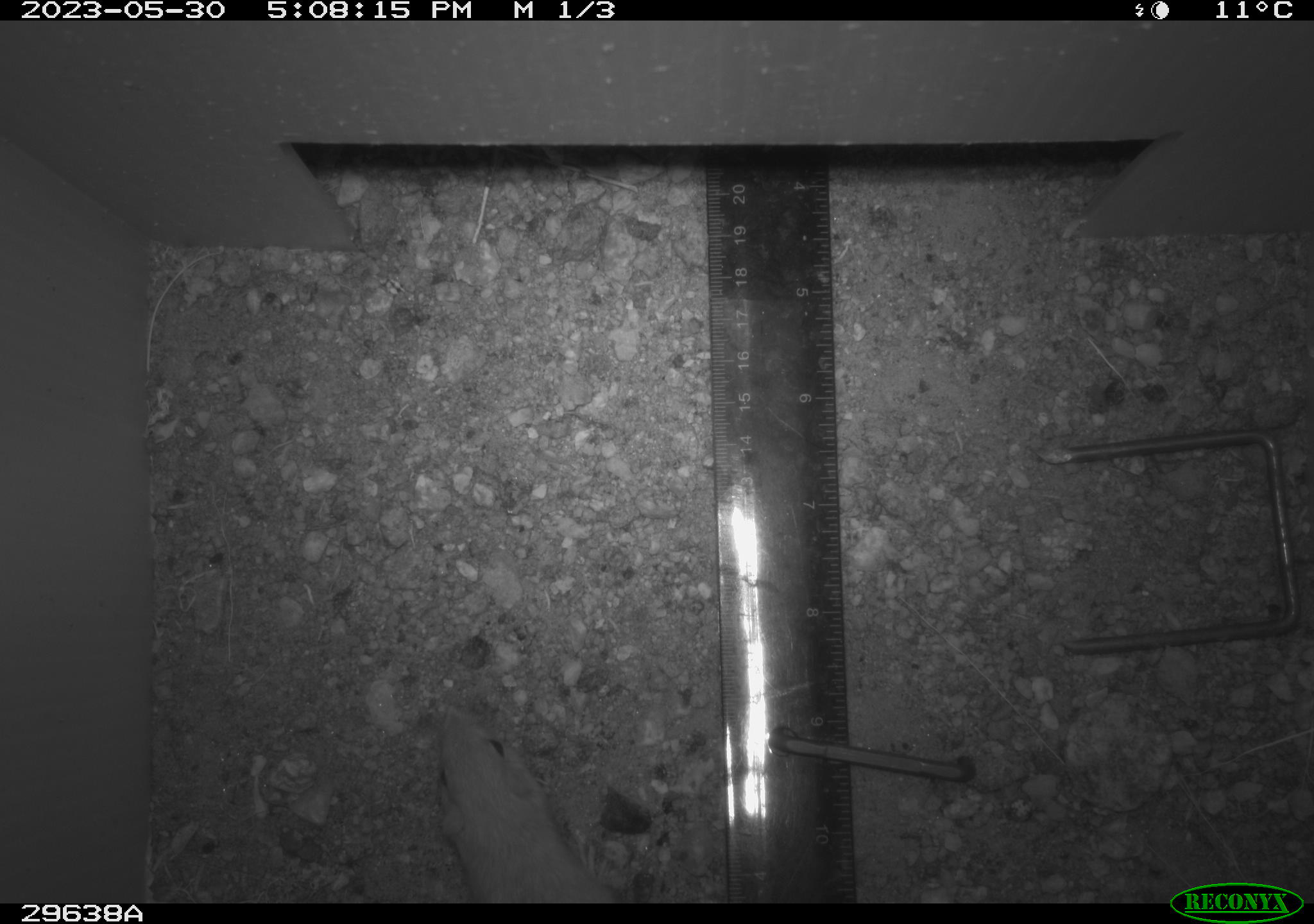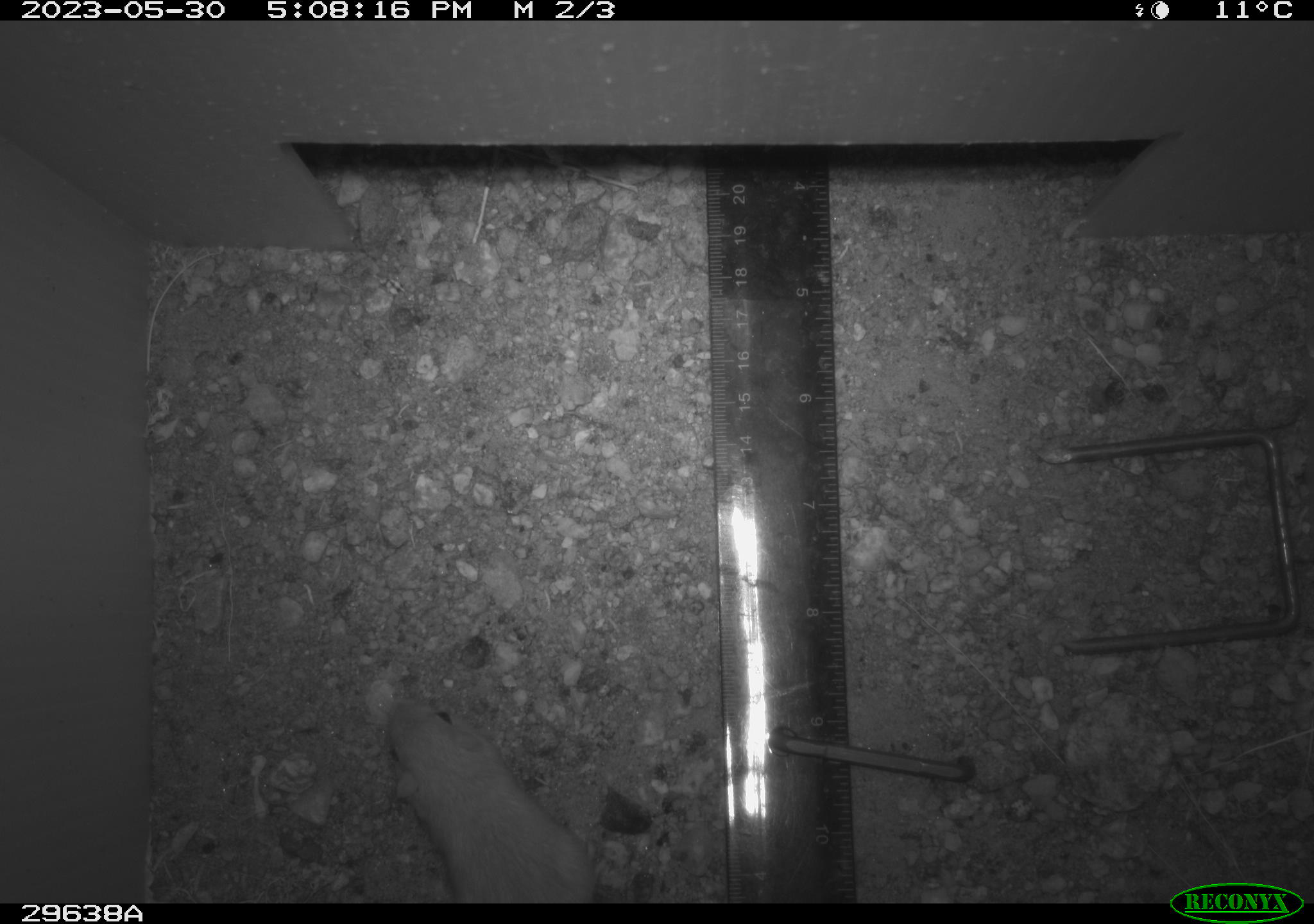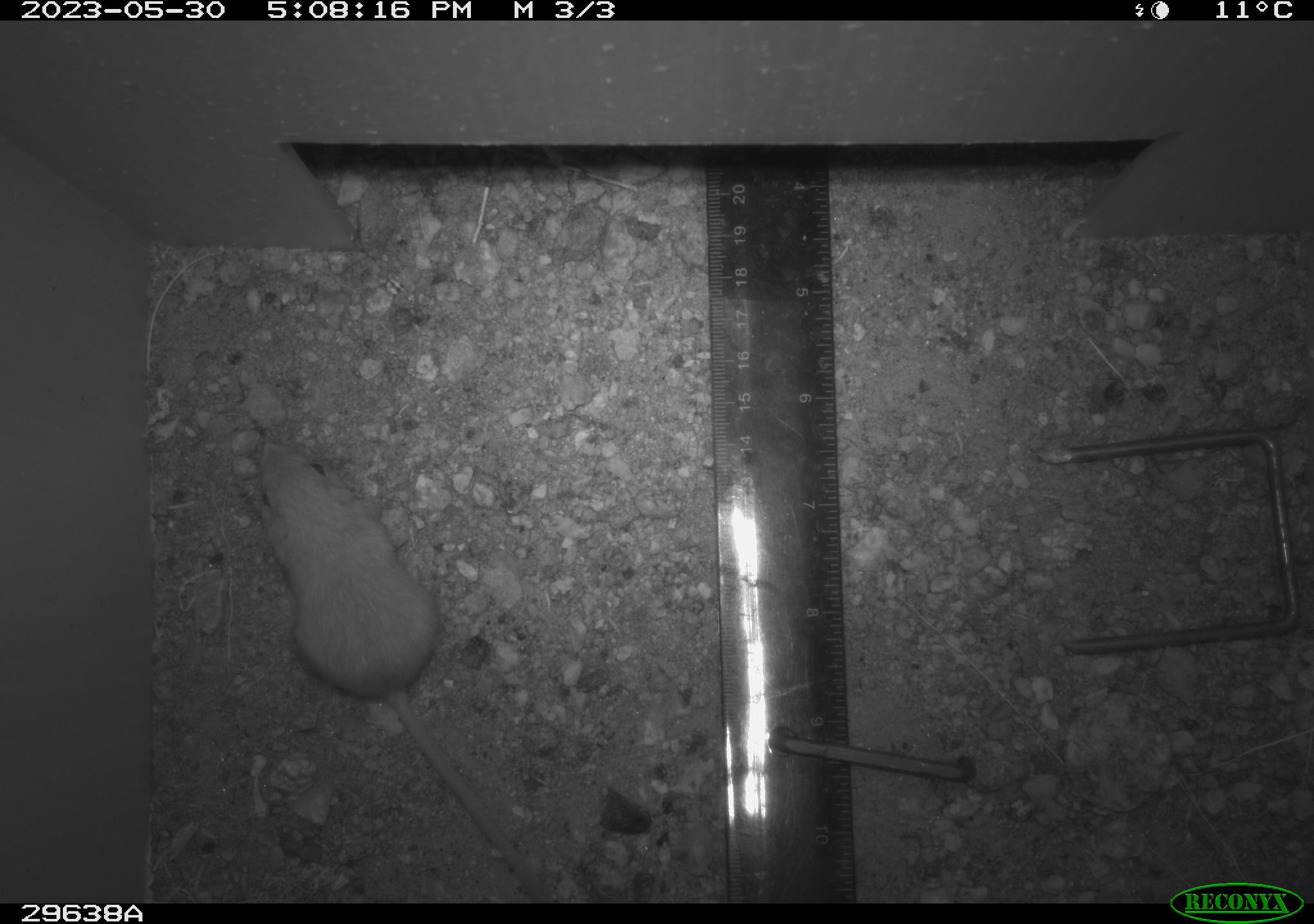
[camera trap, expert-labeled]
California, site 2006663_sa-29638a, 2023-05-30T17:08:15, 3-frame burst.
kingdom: Animalia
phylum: Chordata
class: Mammalia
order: Rodentia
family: Heteromyidae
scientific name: Heteromyidae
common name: kangaroo rats and pocket mice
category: heteromyidae family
Heteromyidae family (kangaroo rats and pocket mice) (Heteromyidae).